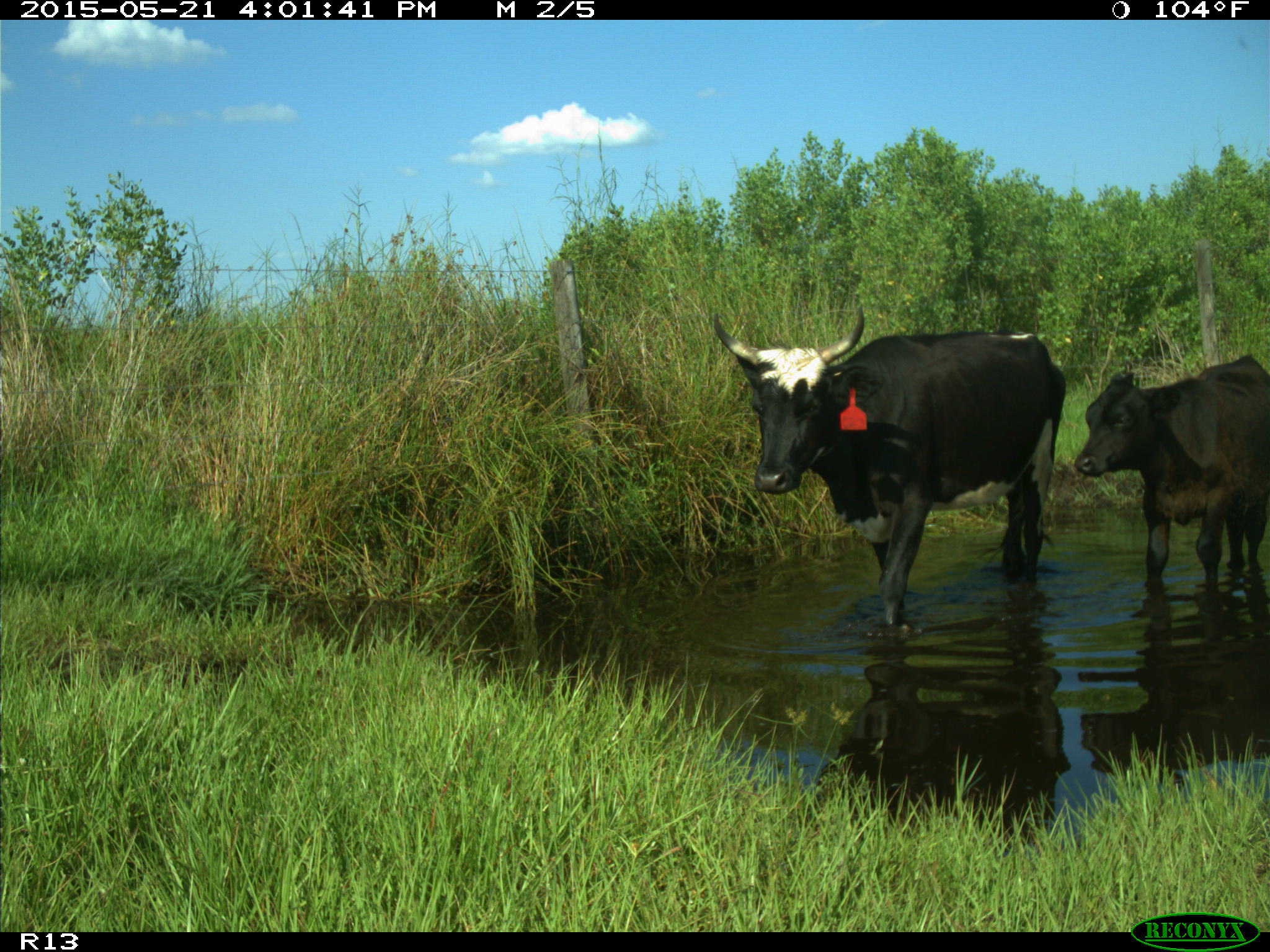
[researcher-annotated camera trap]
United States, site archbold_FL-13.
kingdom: Animalia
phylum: Chordata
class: Mammalia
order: Artiodactyla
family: Bovidae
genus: Bos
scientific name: Bos taurus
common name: domestic cow